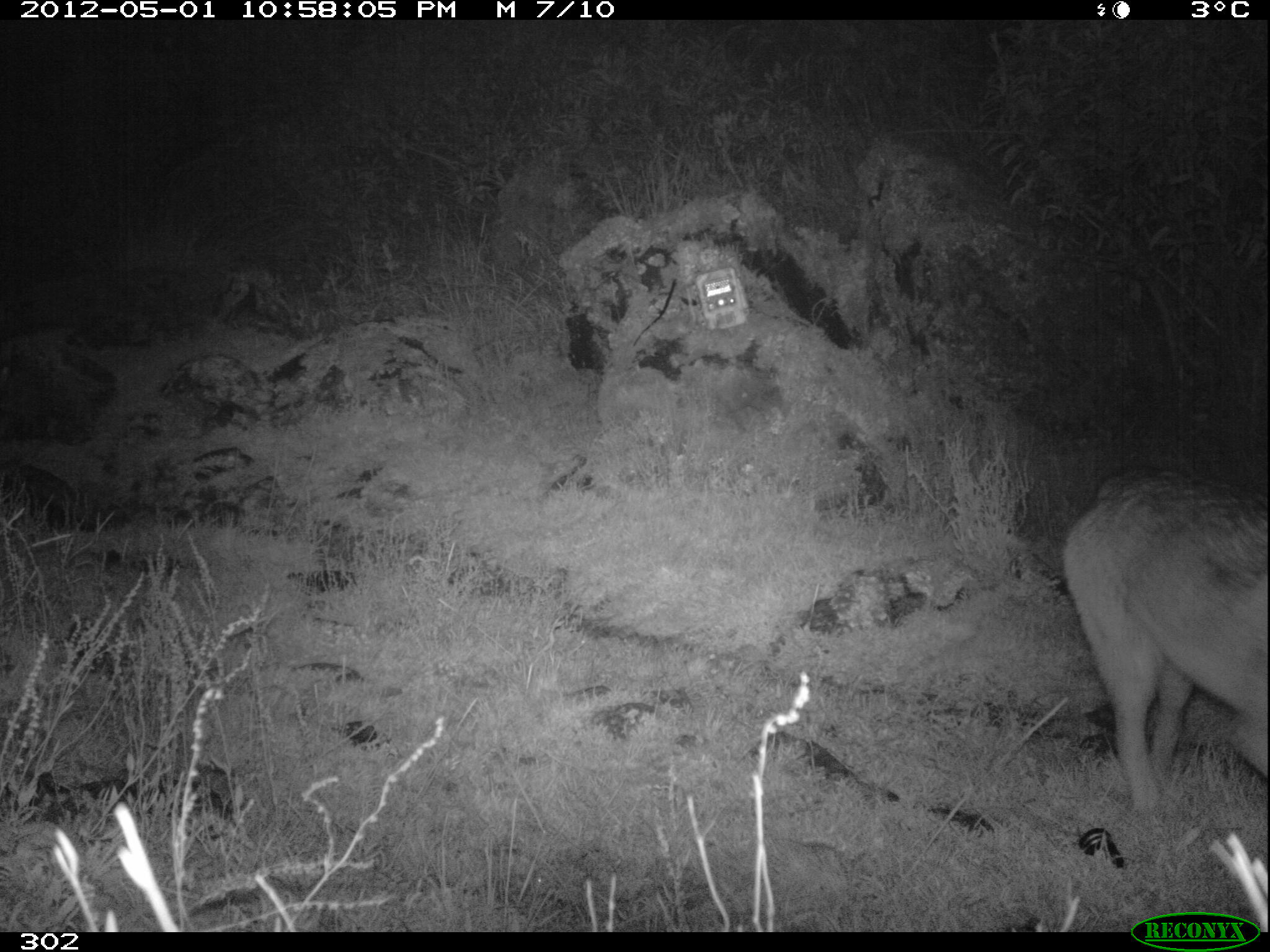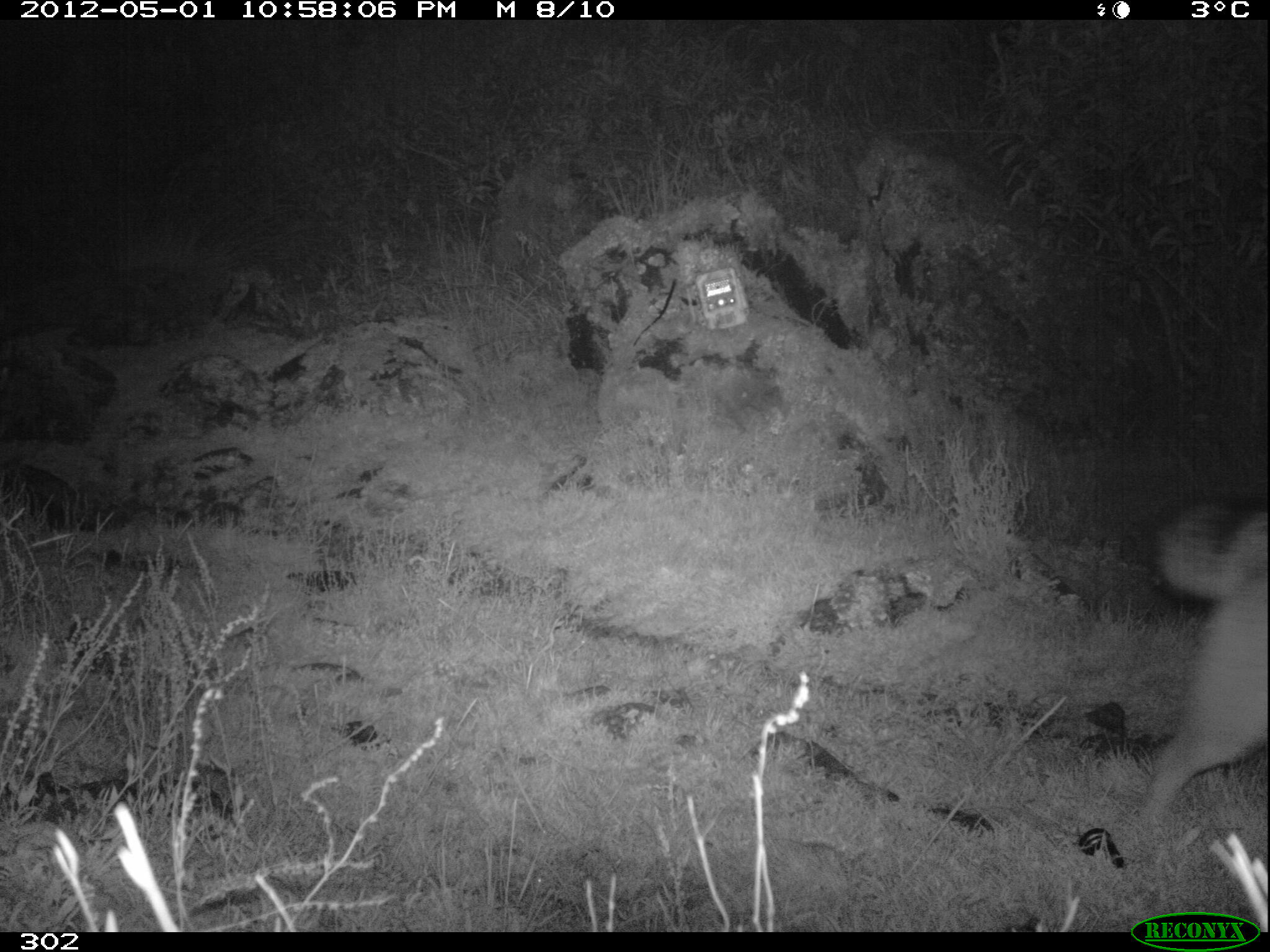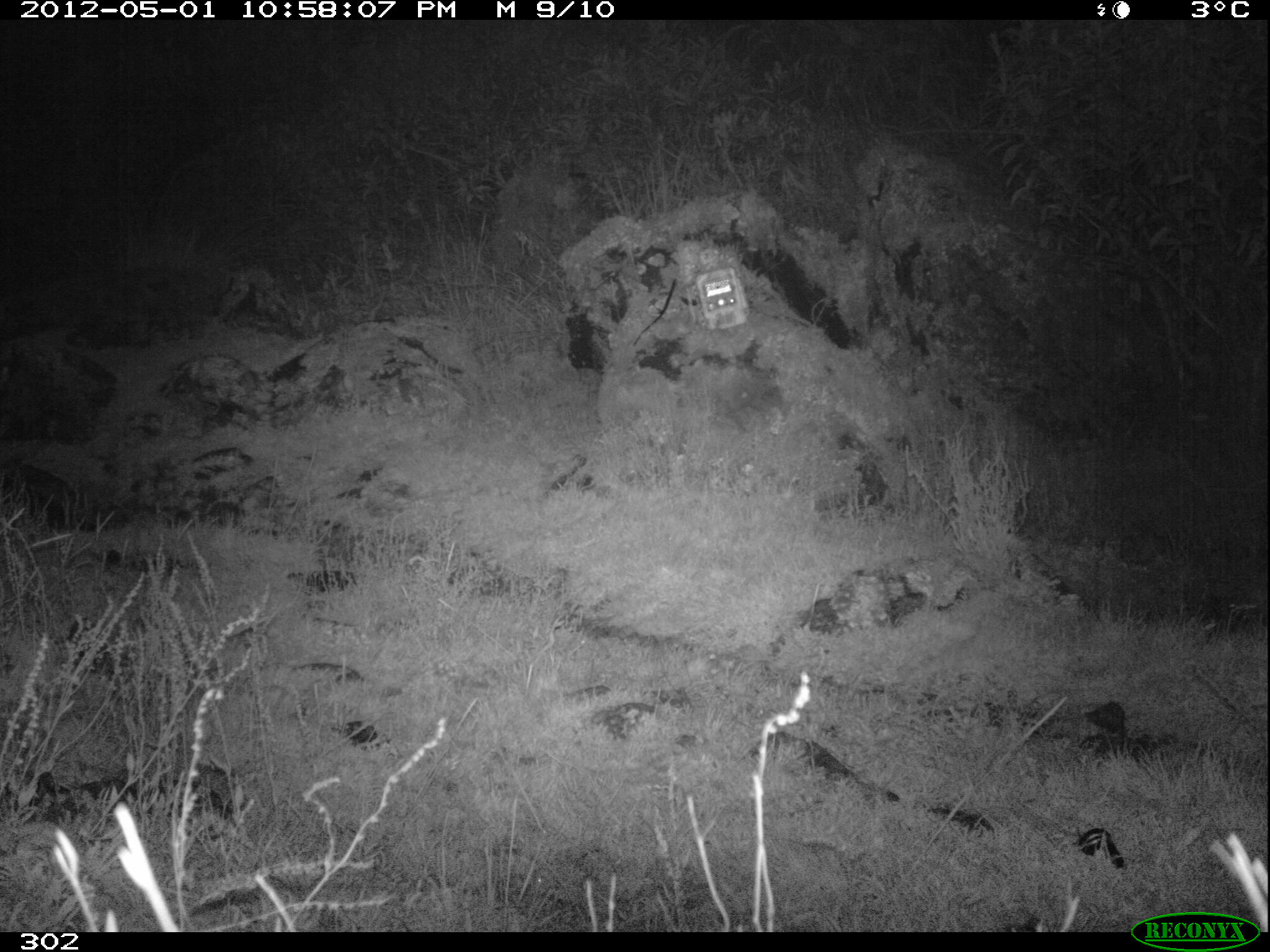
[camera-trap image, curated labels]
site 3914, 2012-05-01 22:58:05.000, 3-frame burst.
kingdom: Animalia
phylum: Chordata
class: Mammalia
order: Carnivora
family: Canidae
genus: Lycalopex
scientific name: Lycalopex culpaeus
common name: culpeo